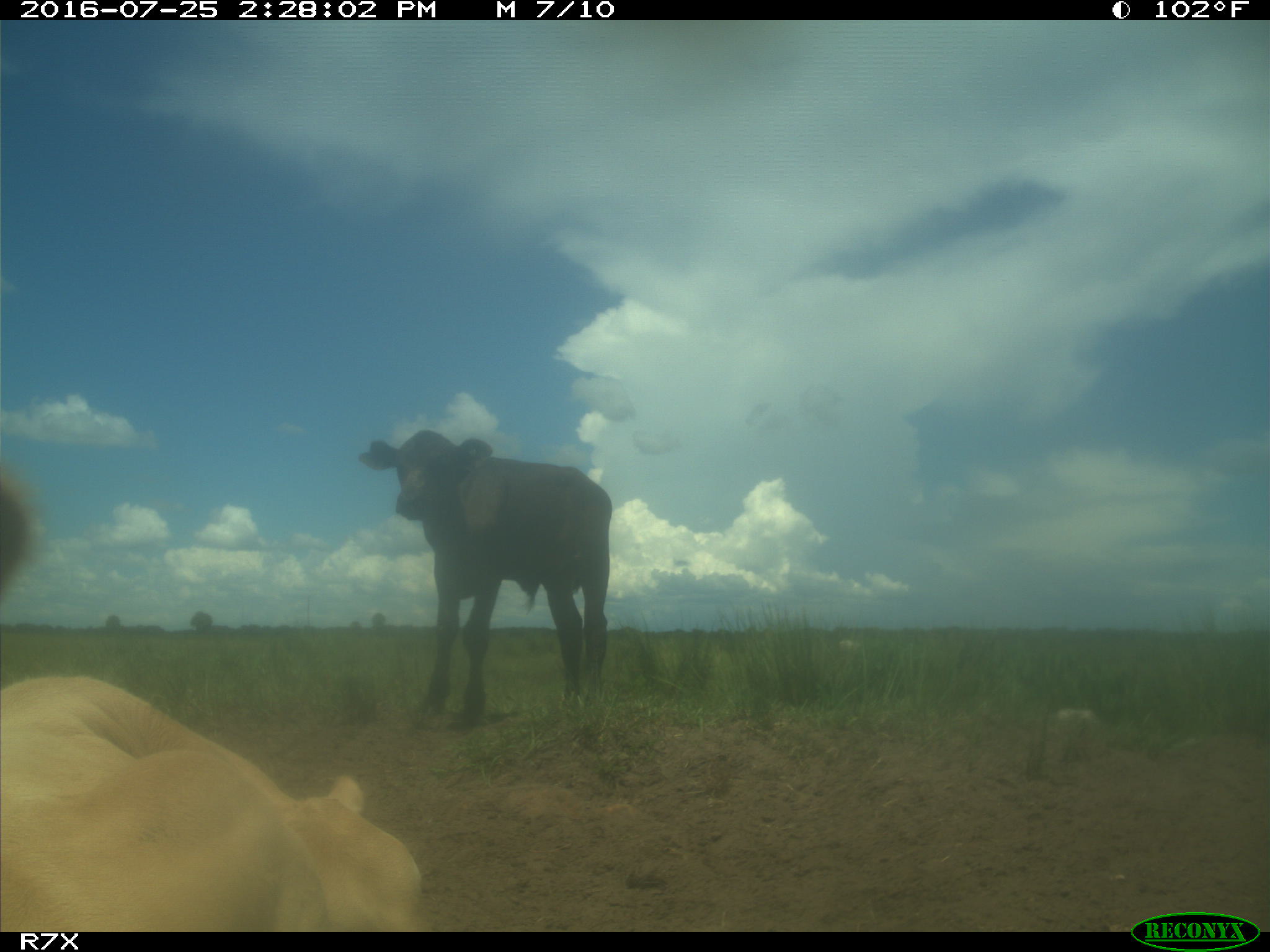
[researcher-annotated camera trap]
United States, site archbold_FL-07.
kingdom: Animalia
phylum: Chordata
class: Mammalia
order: Artiodactyla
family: Bovidae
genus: Bos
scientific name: Bos taurus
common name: domestic cow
Bos taurus (domestic cow).